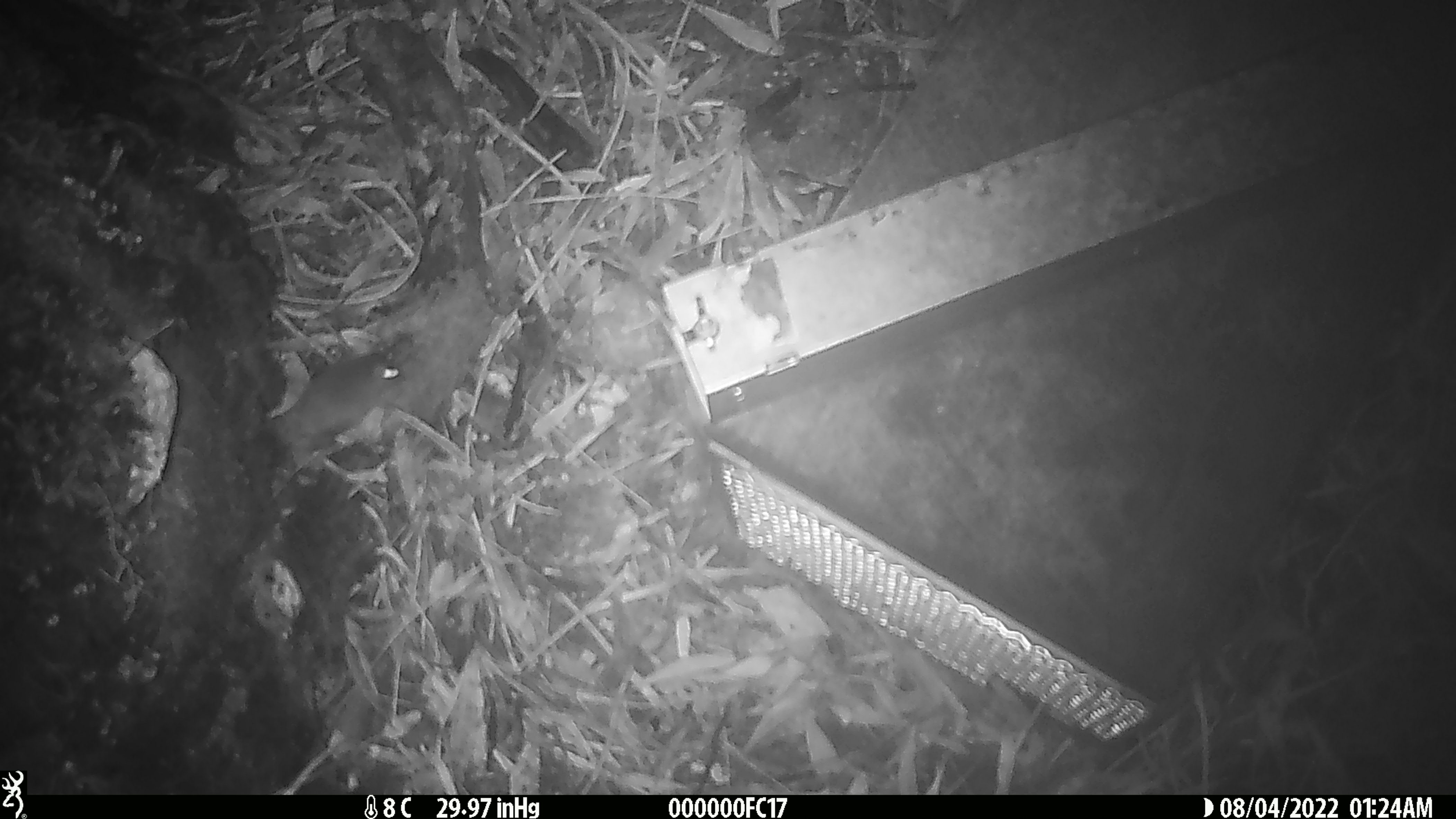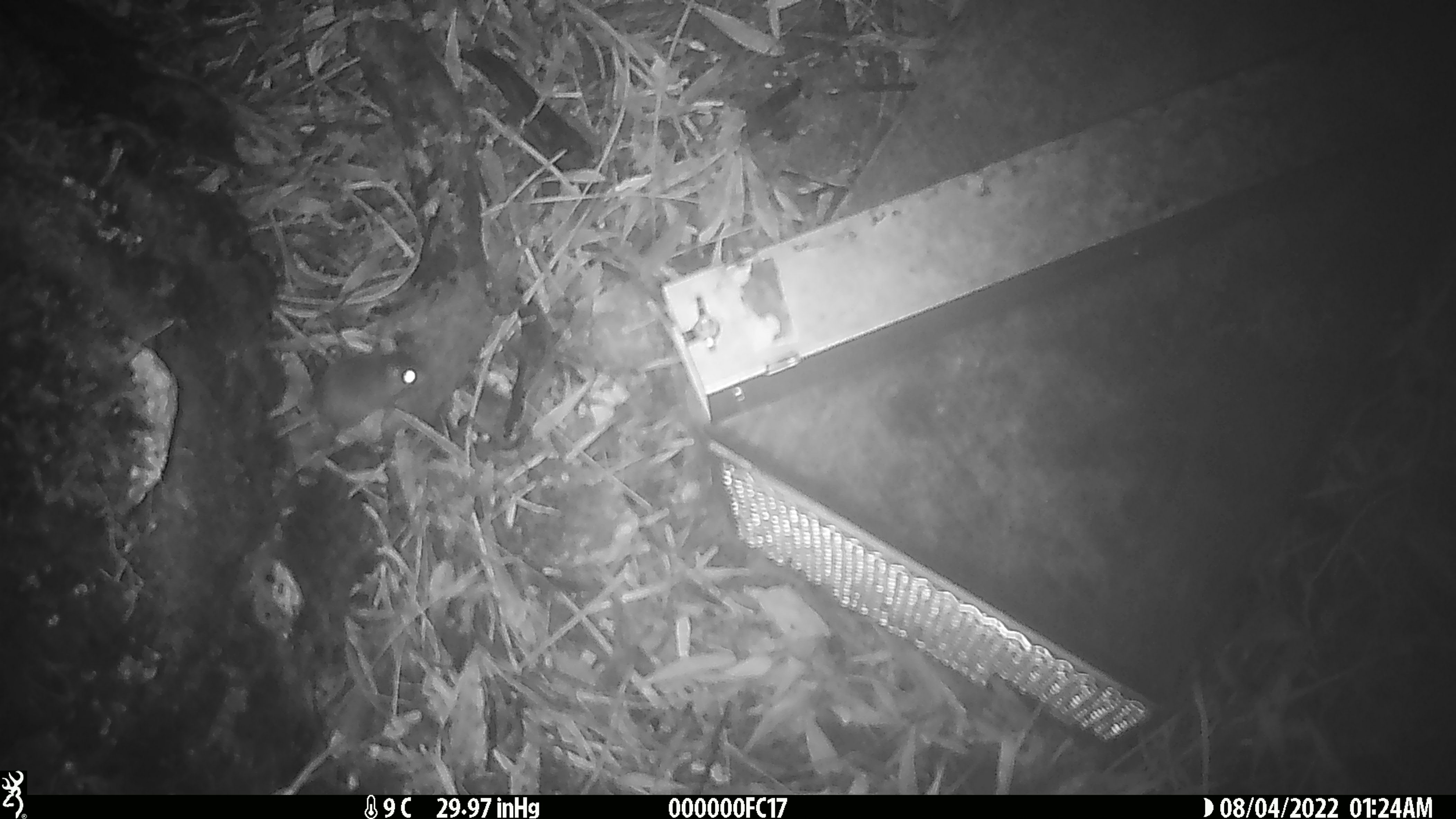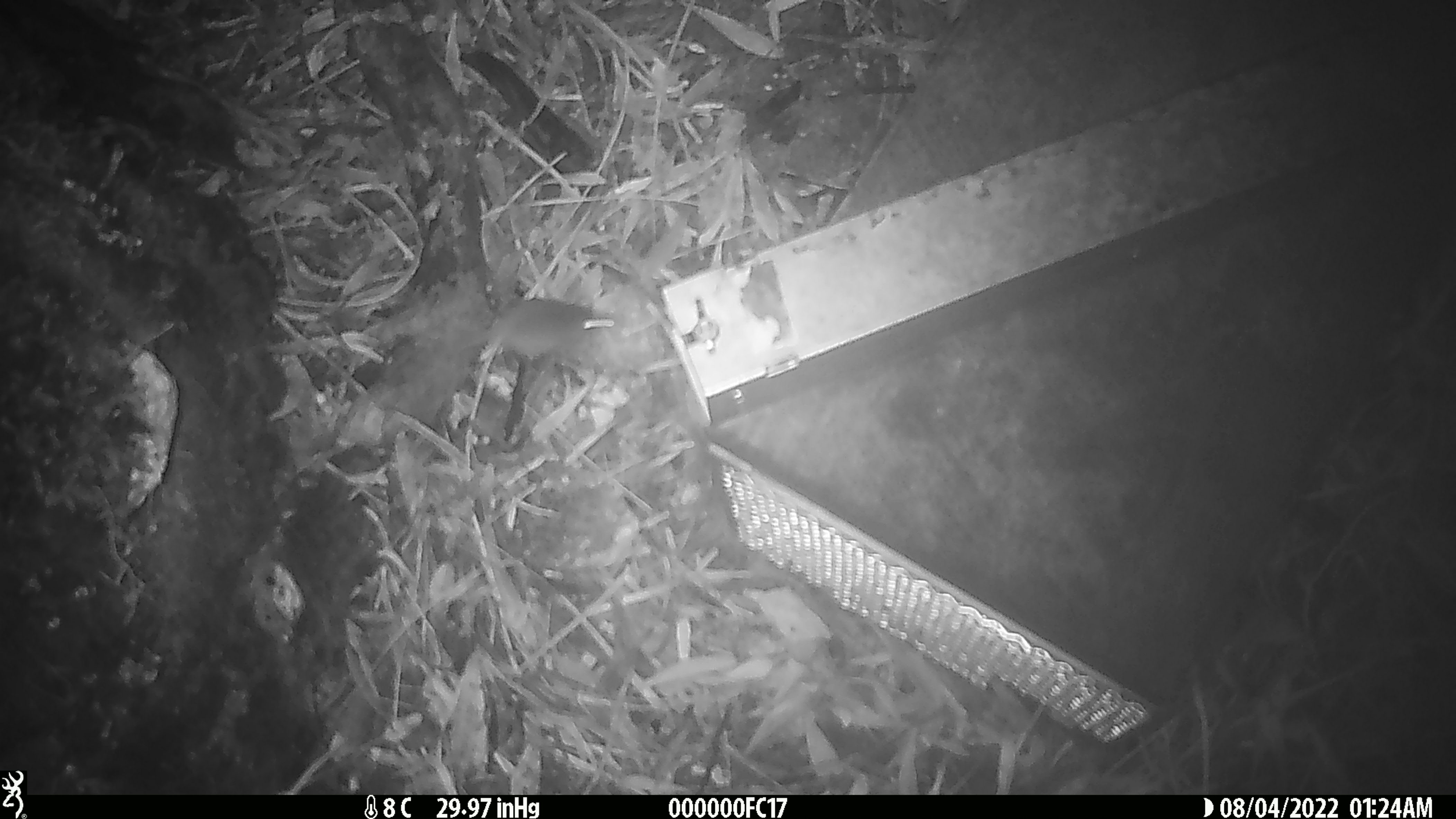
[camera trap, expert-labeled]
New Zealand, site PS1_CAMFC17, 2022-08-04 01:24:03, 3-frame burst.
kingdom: Animalia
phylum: Chordata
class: Mammalia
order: Rodentia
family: Muridae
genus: Mus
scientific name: Mus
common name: mouse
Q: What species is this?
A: Mouse (Mus).